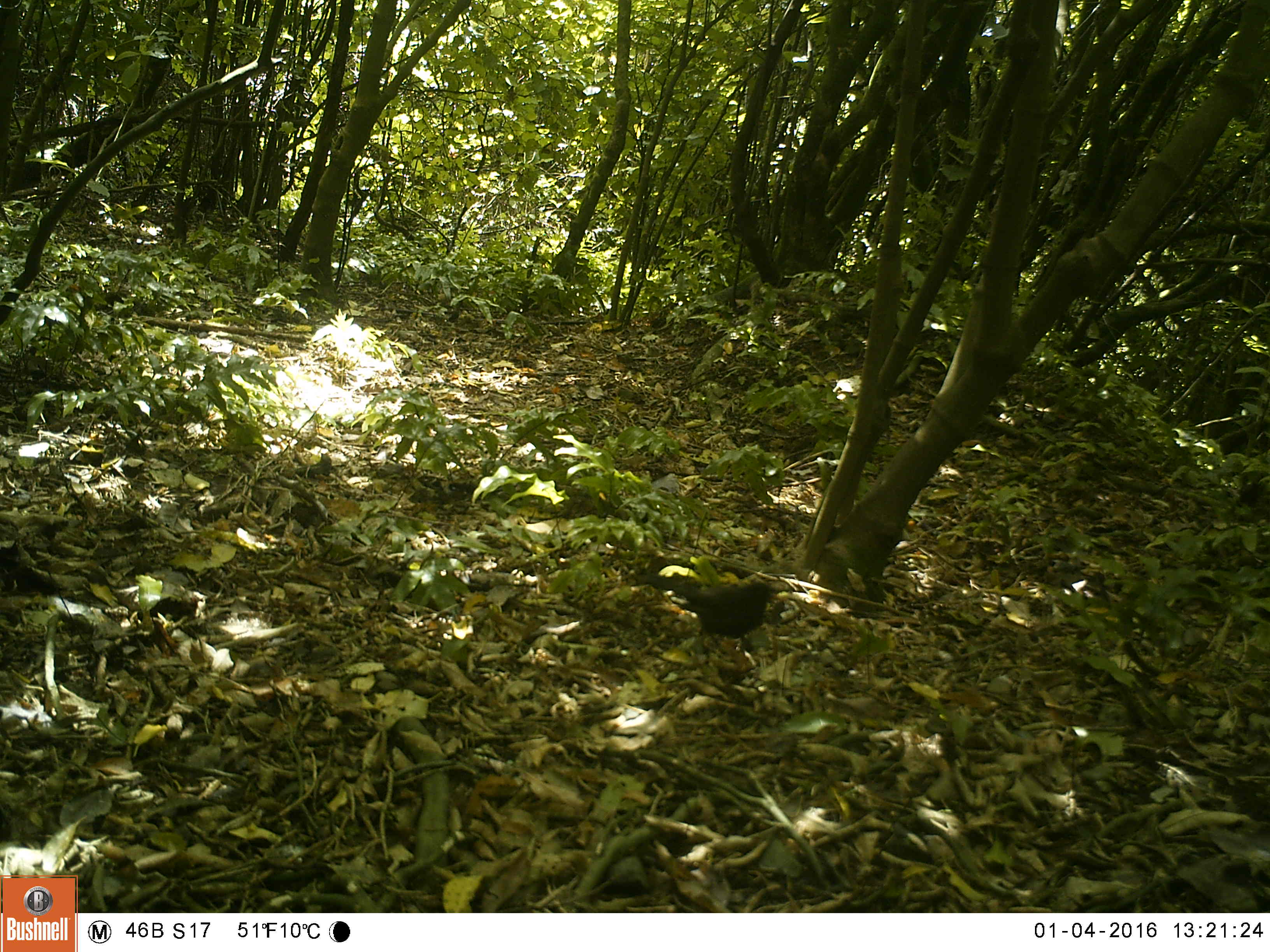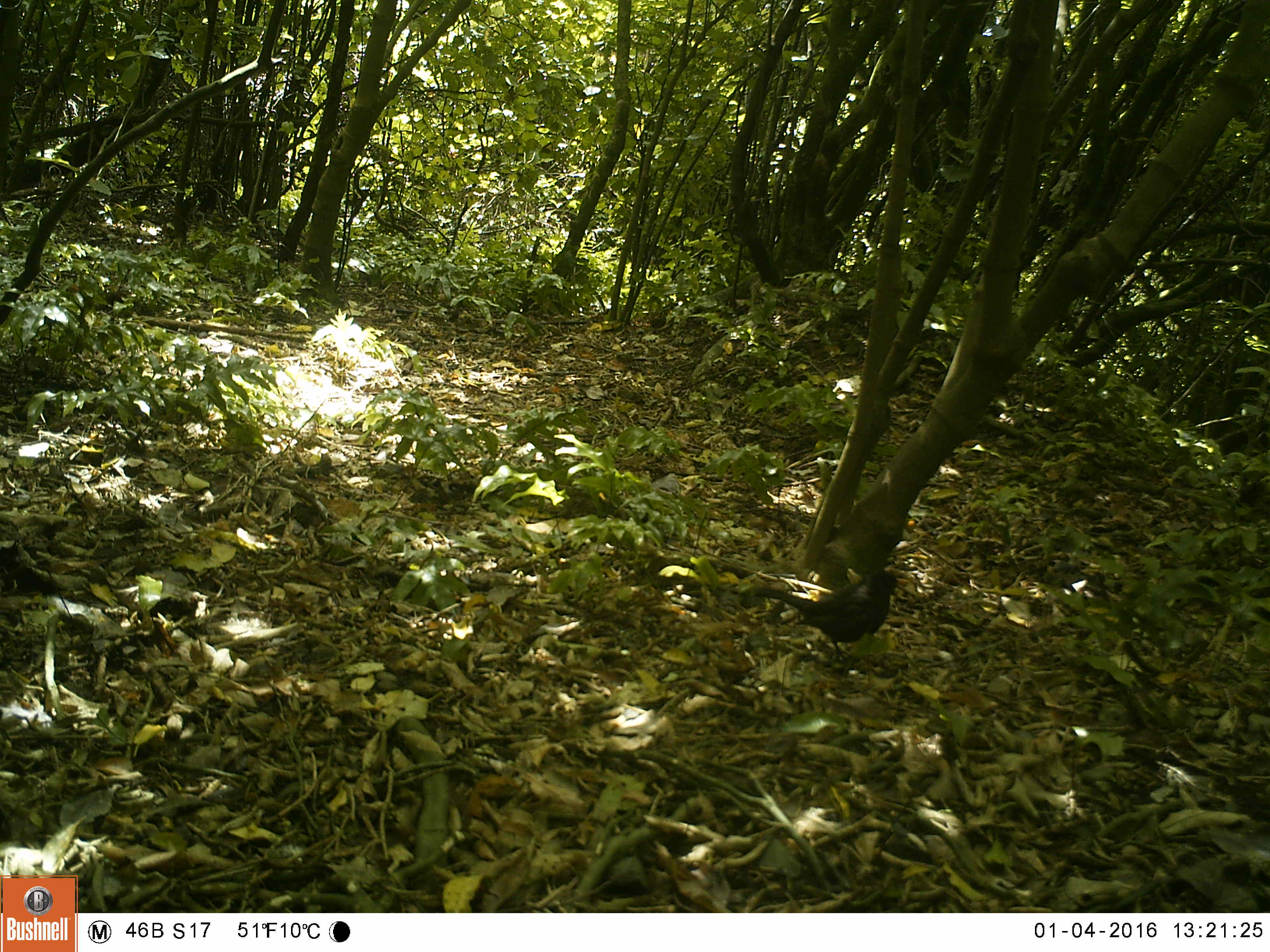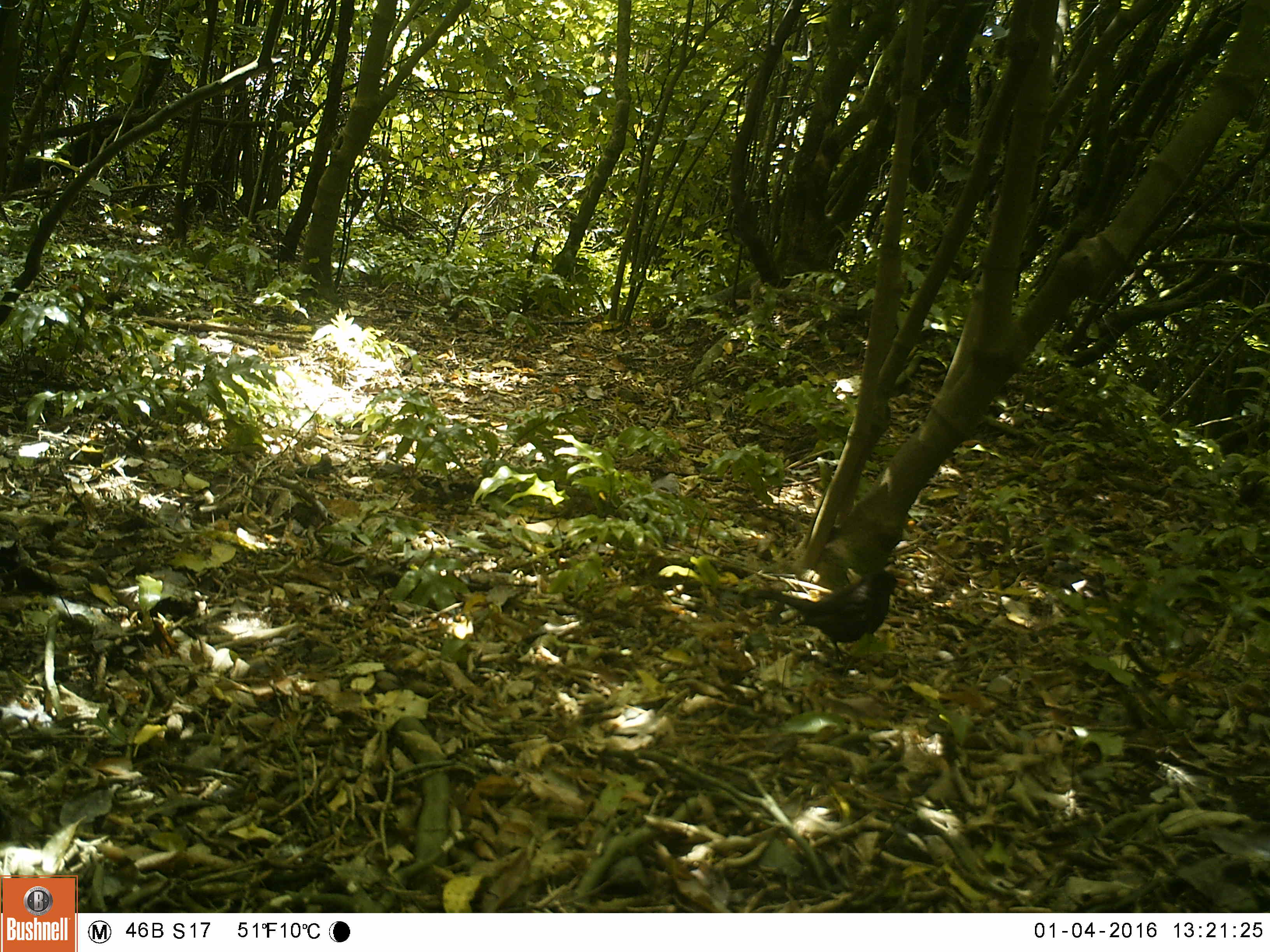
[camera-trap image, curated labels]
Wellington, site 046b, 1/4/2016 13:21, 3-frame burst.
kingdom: Animalia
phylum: Chordata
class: Aves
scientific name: Aves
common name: bird